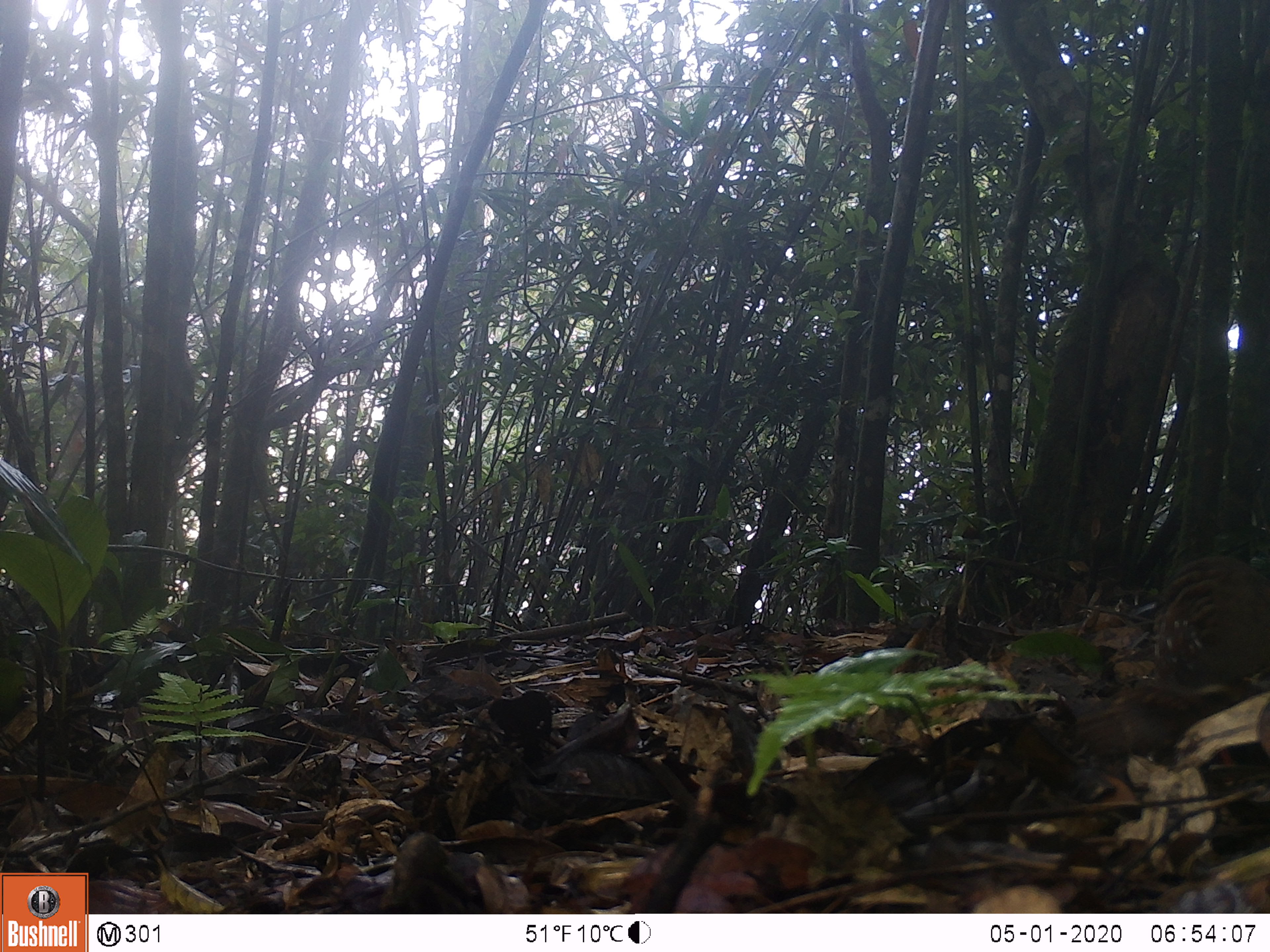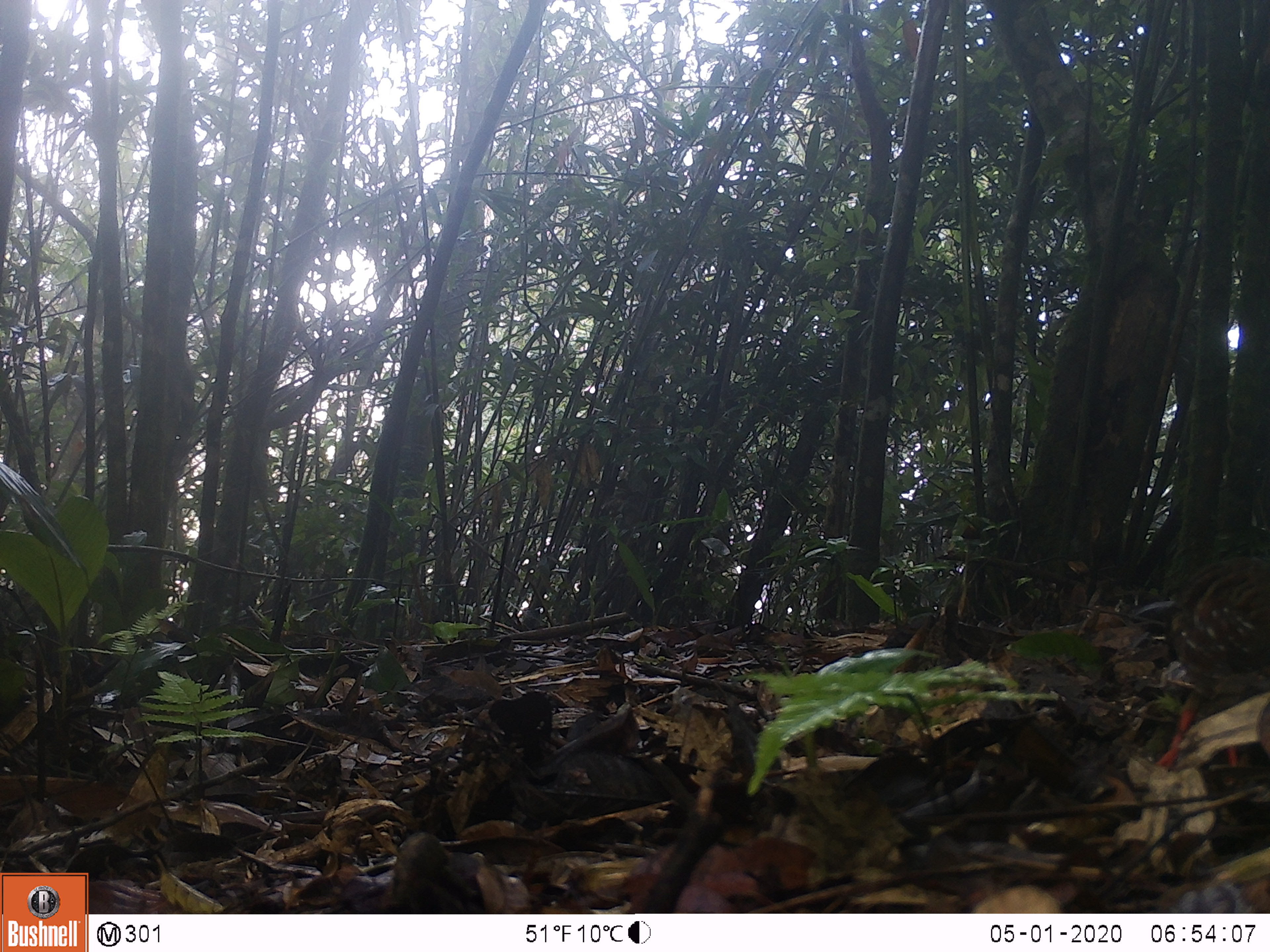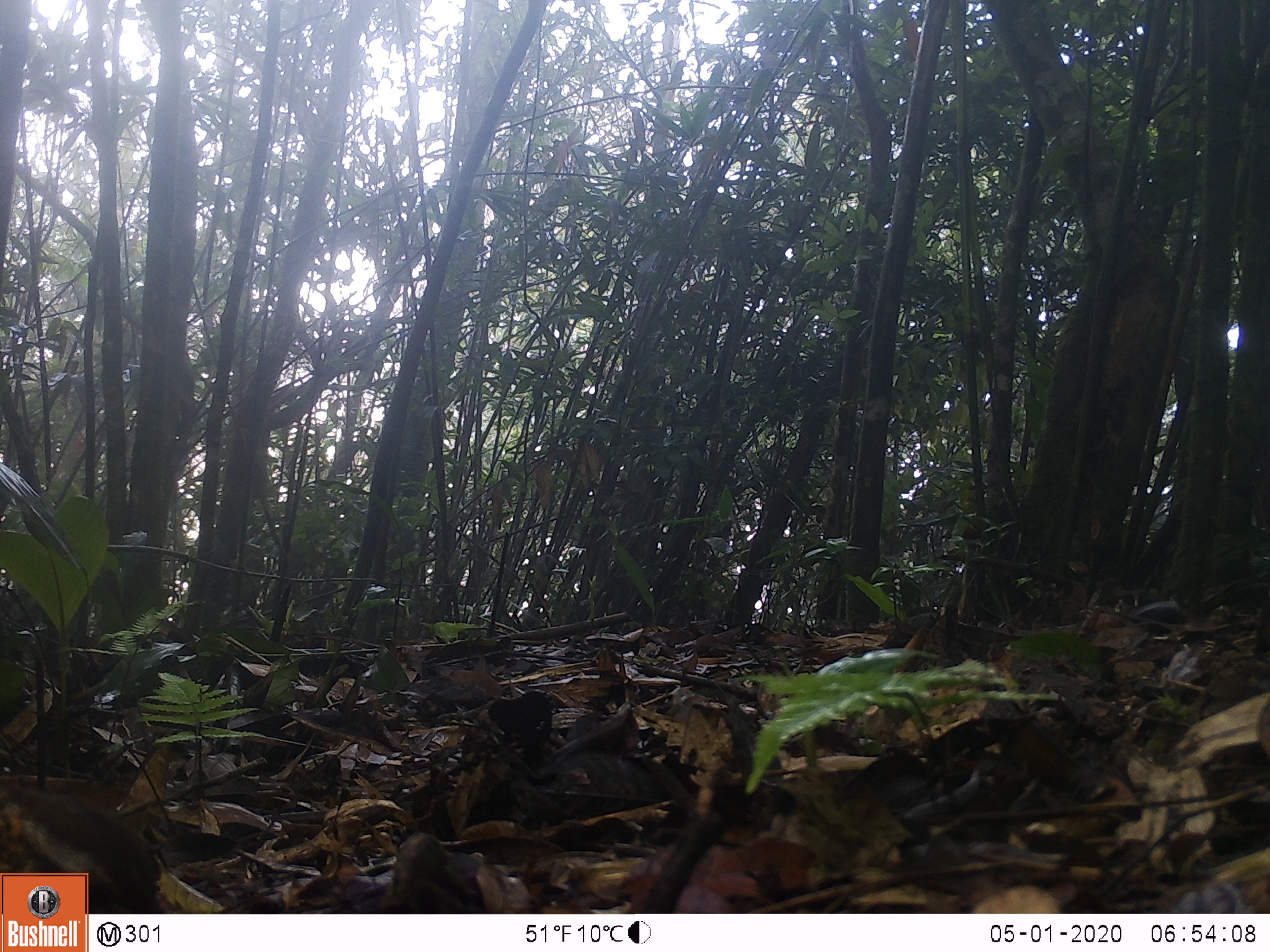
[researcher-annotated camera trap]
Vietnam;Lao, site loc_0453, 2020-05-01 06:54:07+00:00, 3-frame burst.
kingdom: Animalia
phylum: Chordata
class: Aves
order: Galliformes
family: Phasianidae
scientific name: Phasianidae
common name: partridge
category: unidentified partridge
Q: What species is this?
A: Unidentified partridge (partridge) (Phasianidae).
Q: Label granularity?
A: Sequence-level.